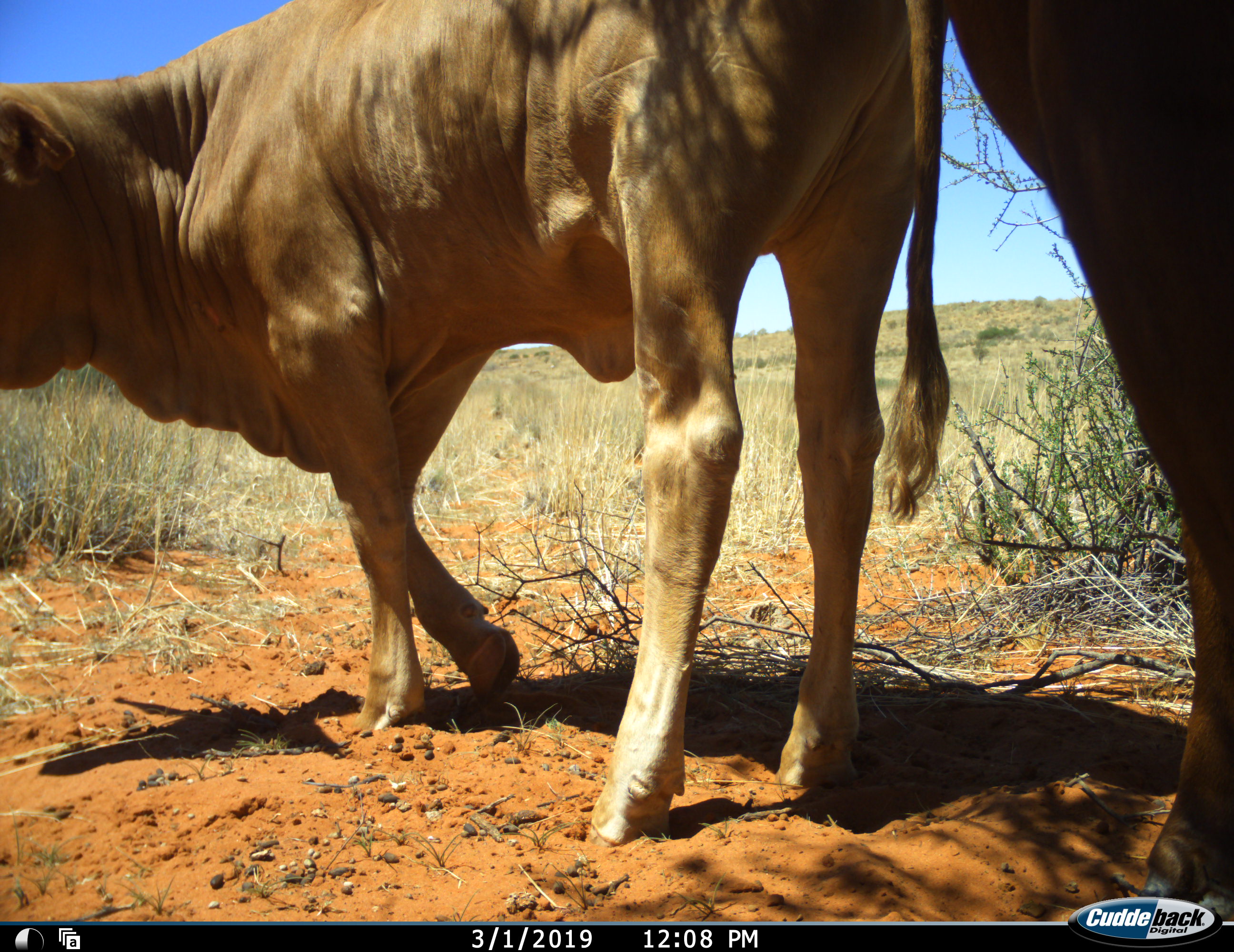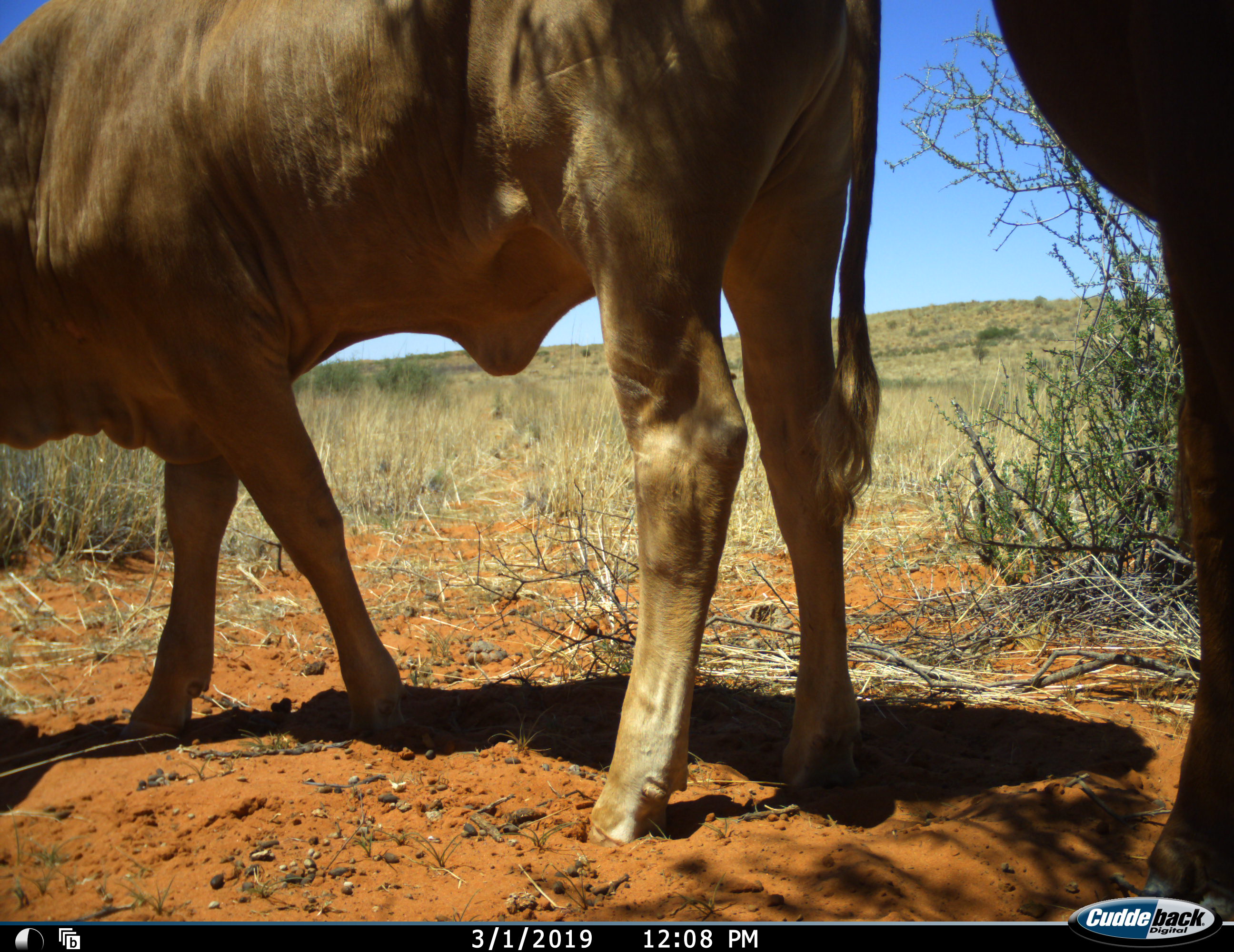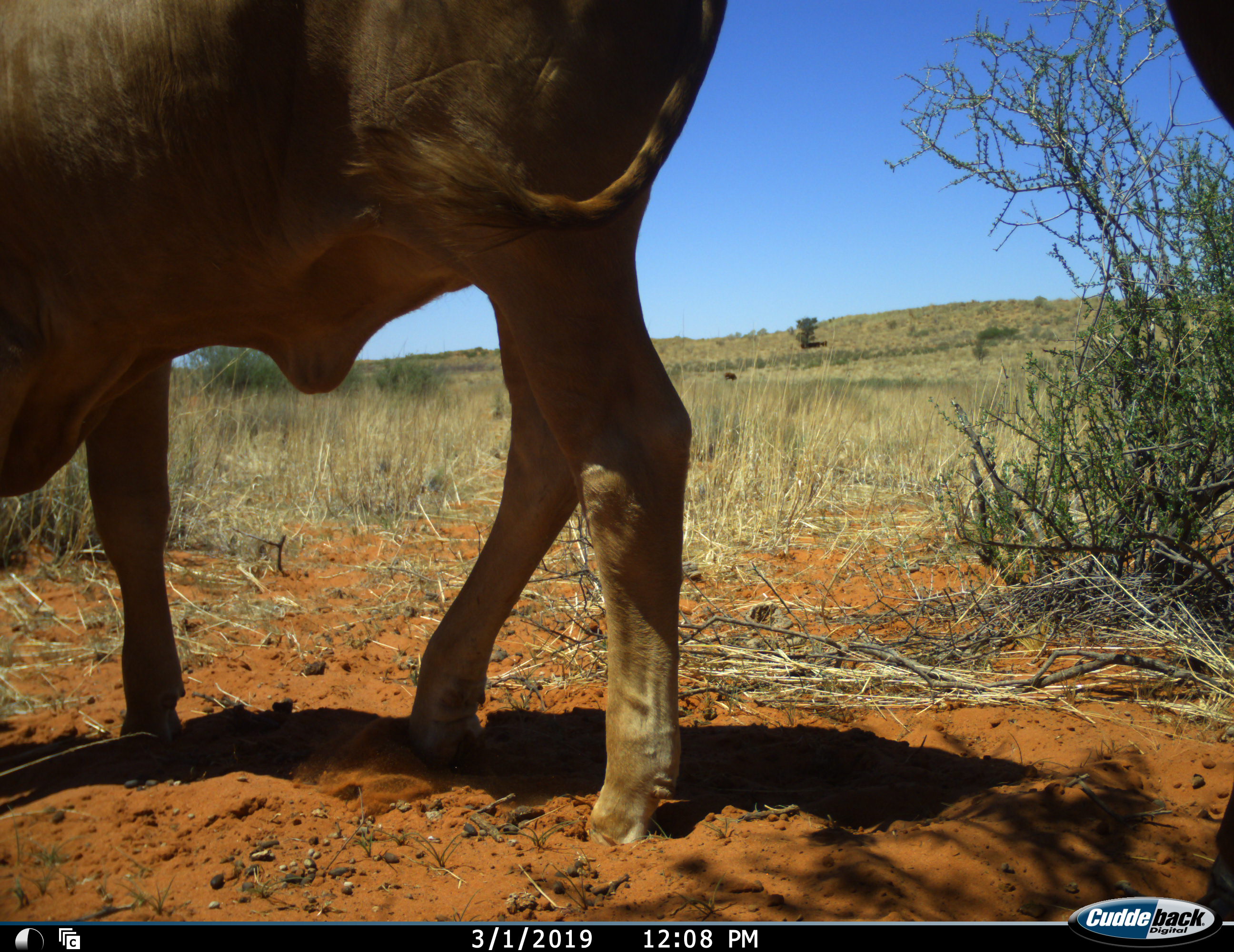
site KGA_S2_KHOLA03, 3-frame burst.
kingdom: Animalia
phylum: Chordata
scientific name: Vertebrata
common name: domestic animal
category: domesticanimal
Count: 2.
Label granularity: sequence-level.